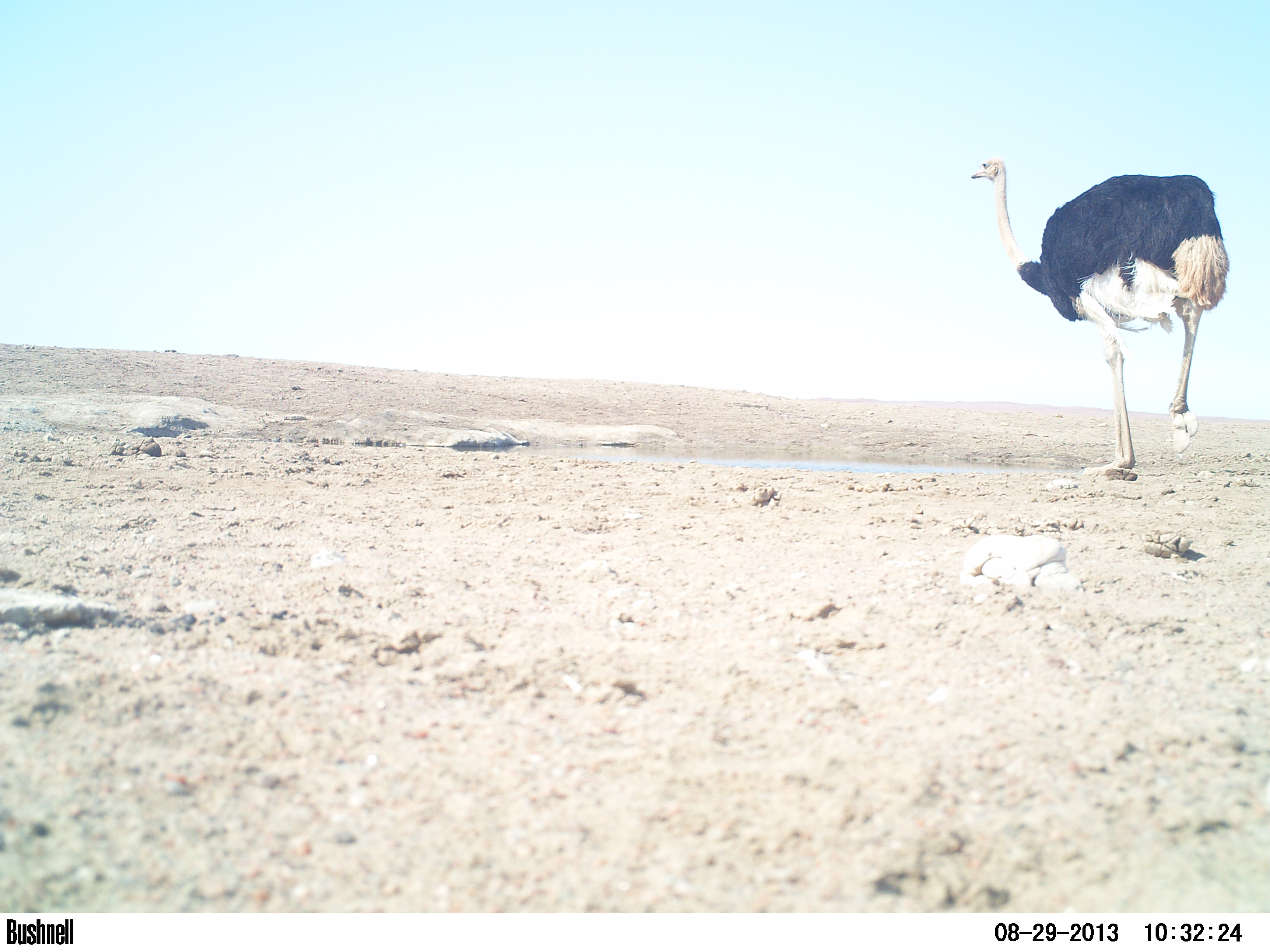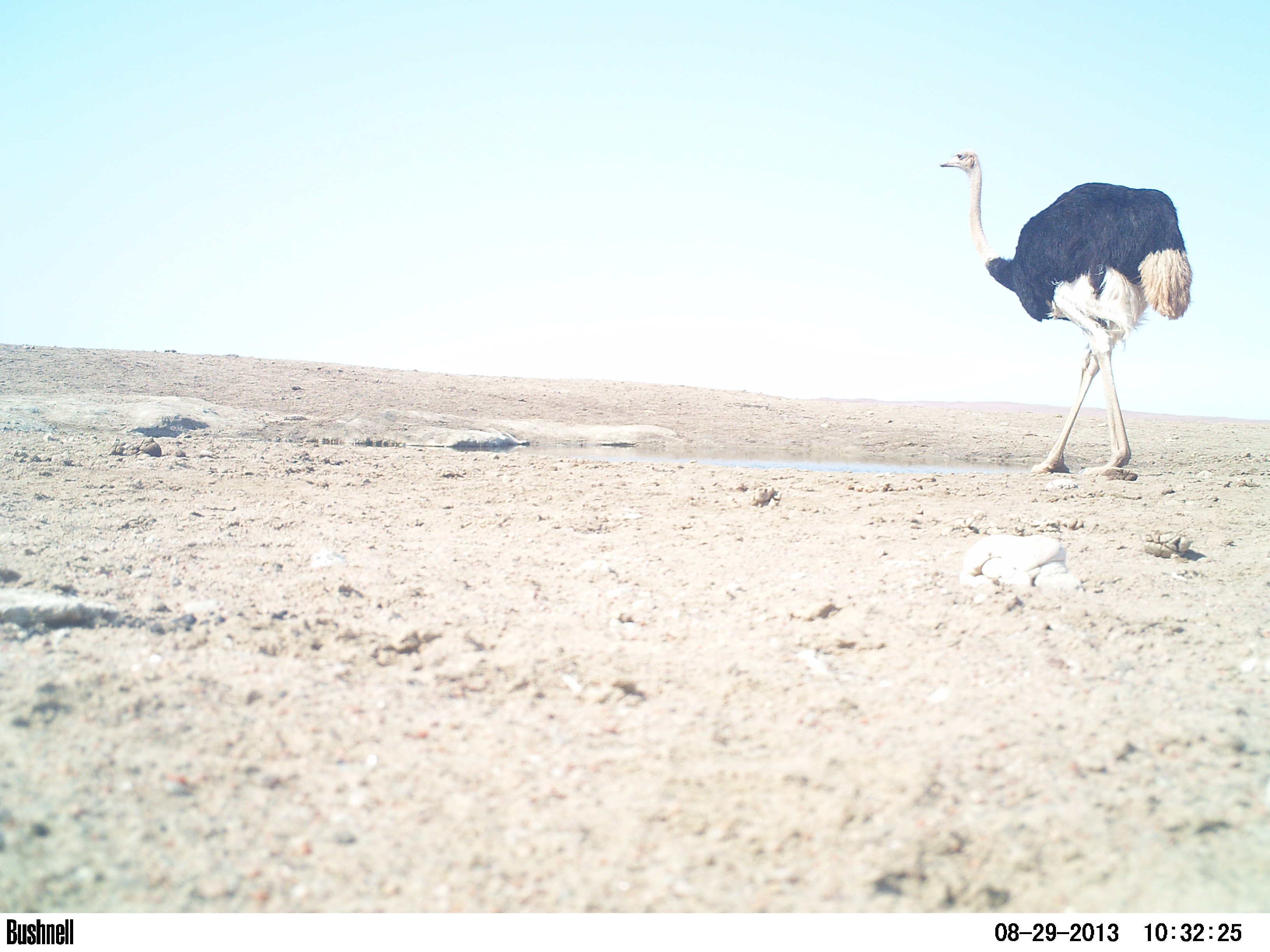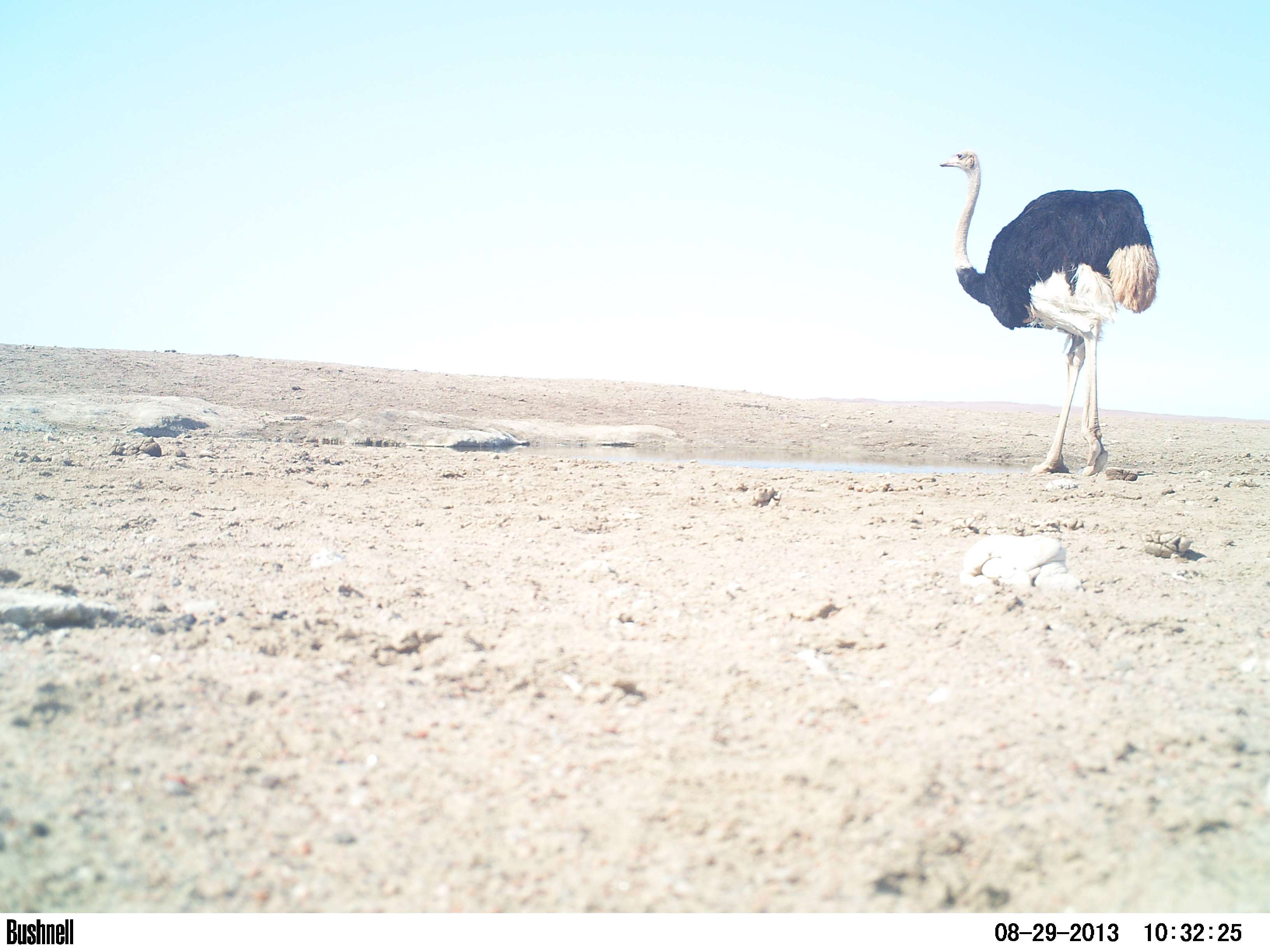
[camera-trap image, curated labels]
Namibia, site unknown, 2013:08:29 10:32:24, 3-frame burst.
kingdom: Animalia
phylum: Chordata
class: Aves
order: Struthioniformes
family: Struthionidae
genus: Struthio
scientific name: Struthio camelus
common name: common ostrich